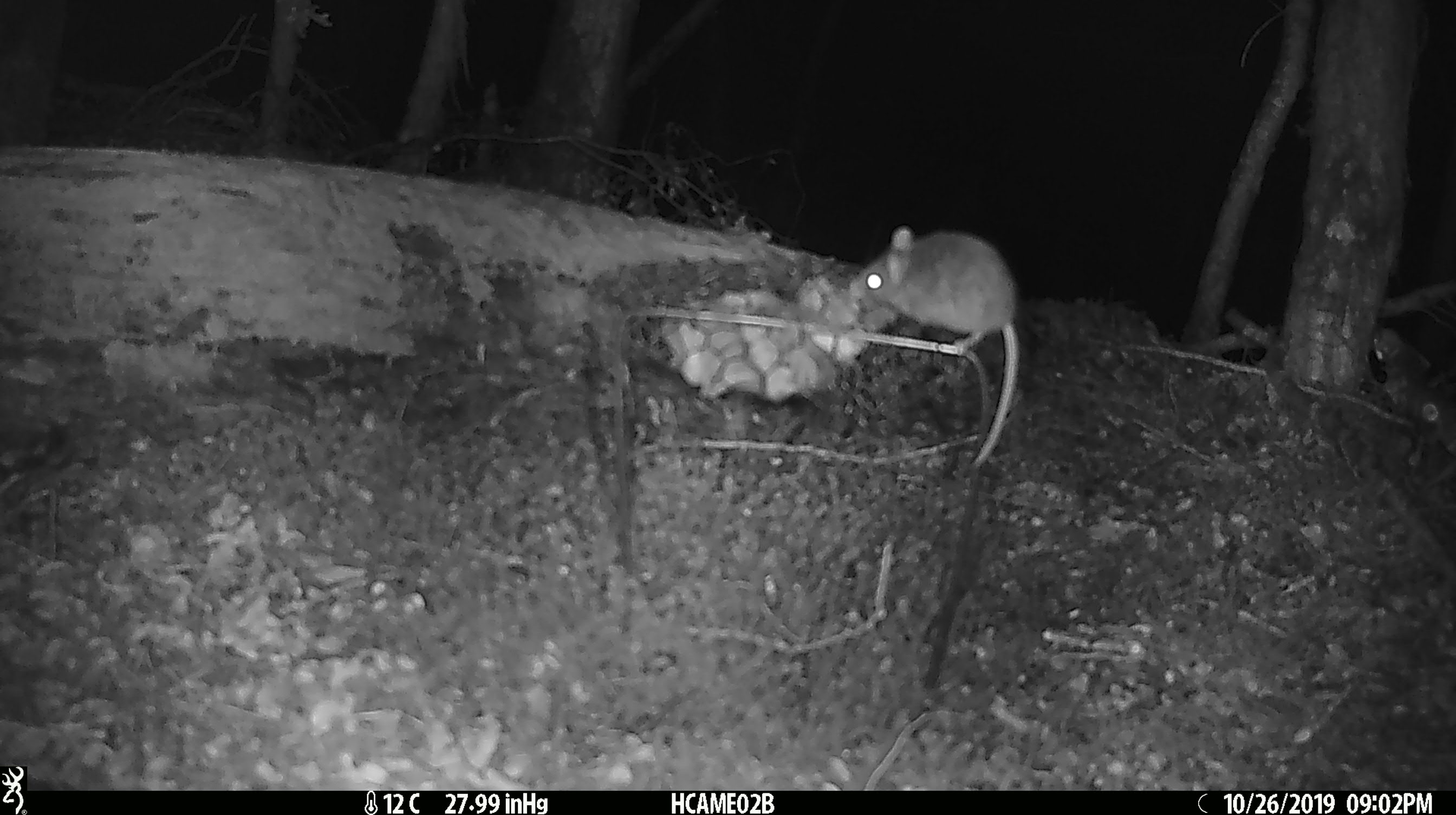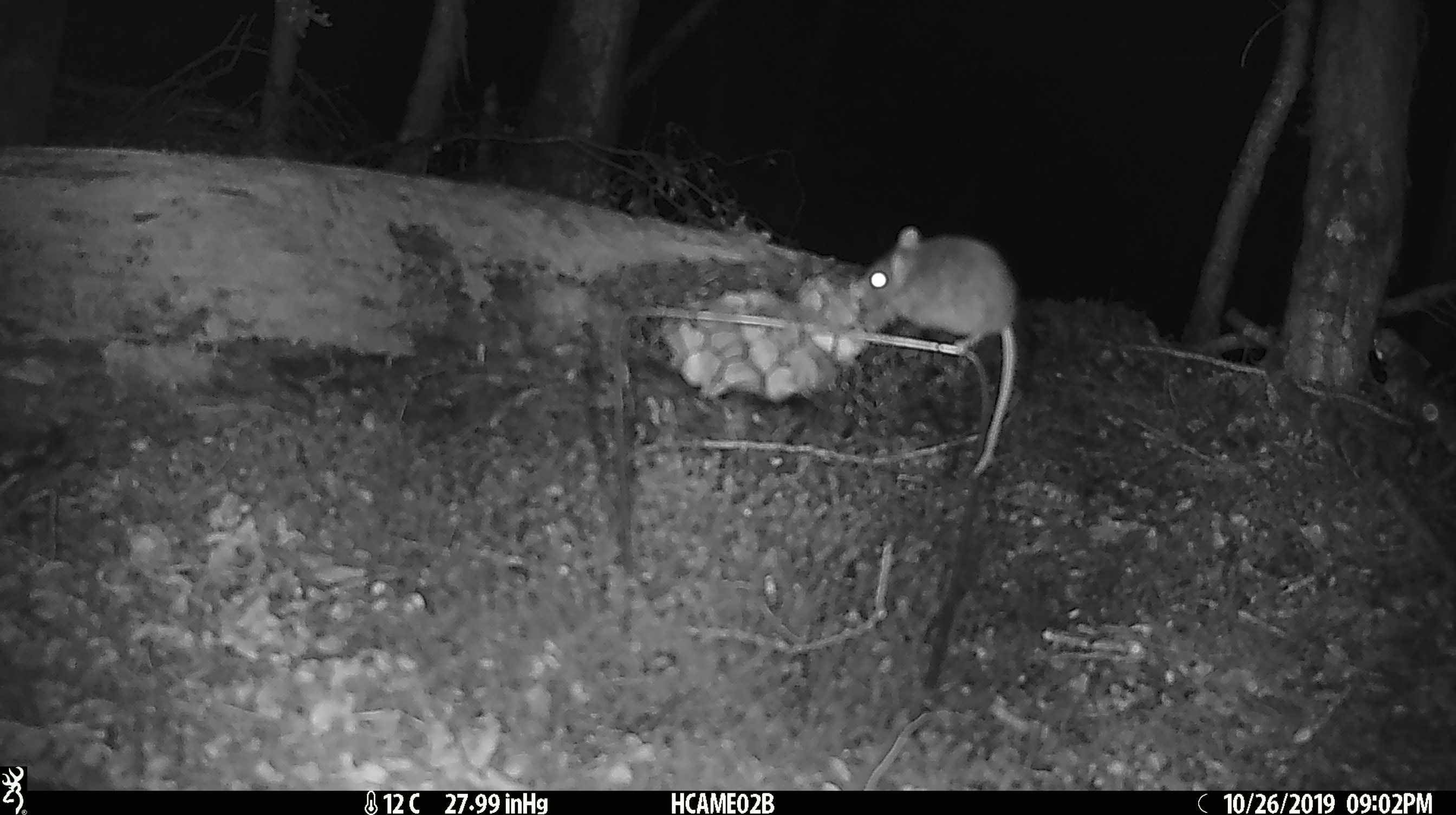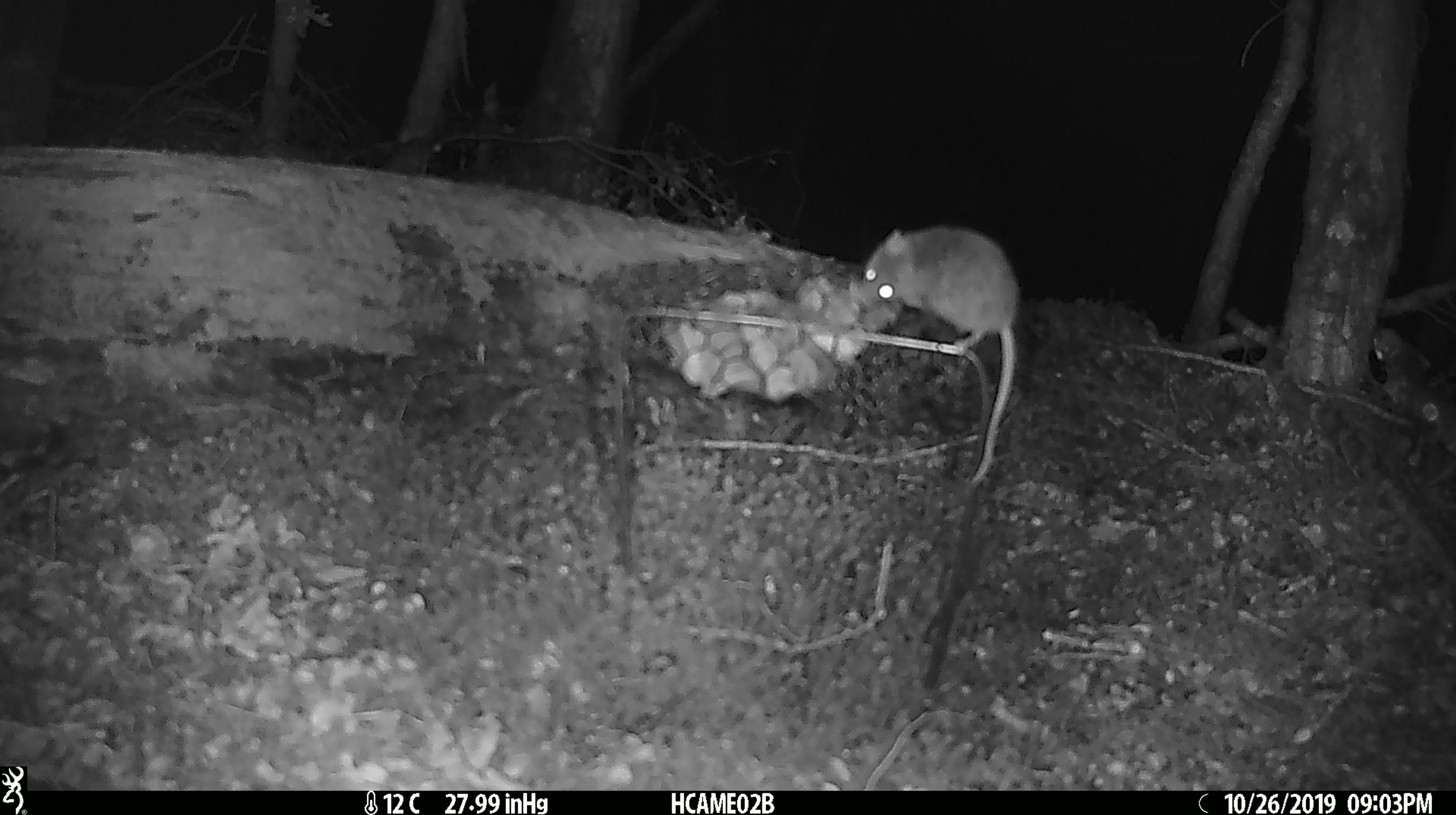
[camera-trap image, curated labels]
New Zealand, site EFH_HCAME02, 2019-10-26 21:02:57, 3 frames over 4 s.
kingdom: Animalia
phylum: Chordata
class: Mammalia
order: Rodentia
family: Muridae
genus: Mus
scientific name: Mus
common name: mouse